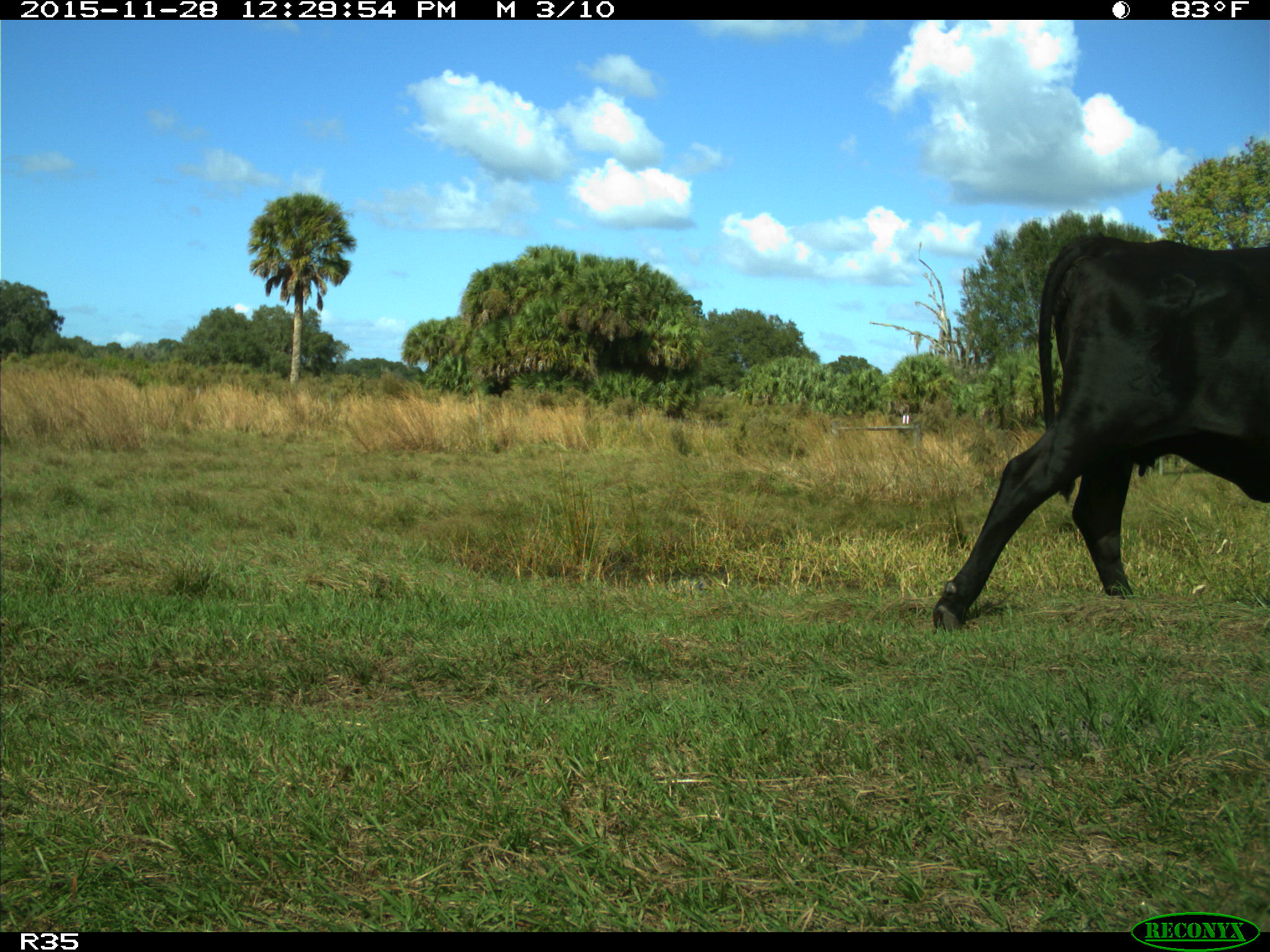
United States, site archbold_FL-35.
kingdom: Animalia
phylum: Chordata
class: Mammalia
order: Artiodactyla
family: Bovidae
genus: Bos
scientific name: Bos taurus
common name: domestic cow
Bos taurus (domestic cow).